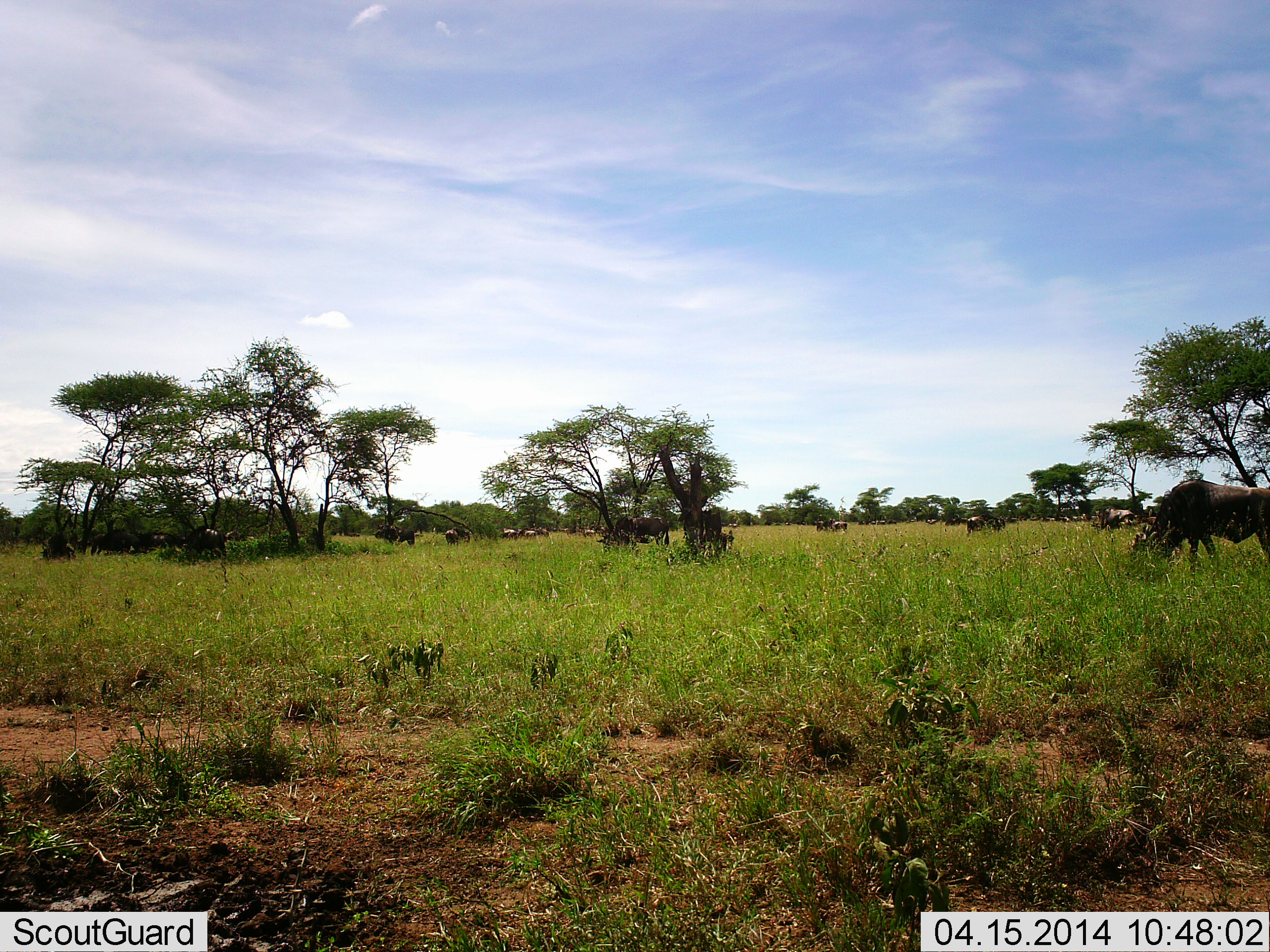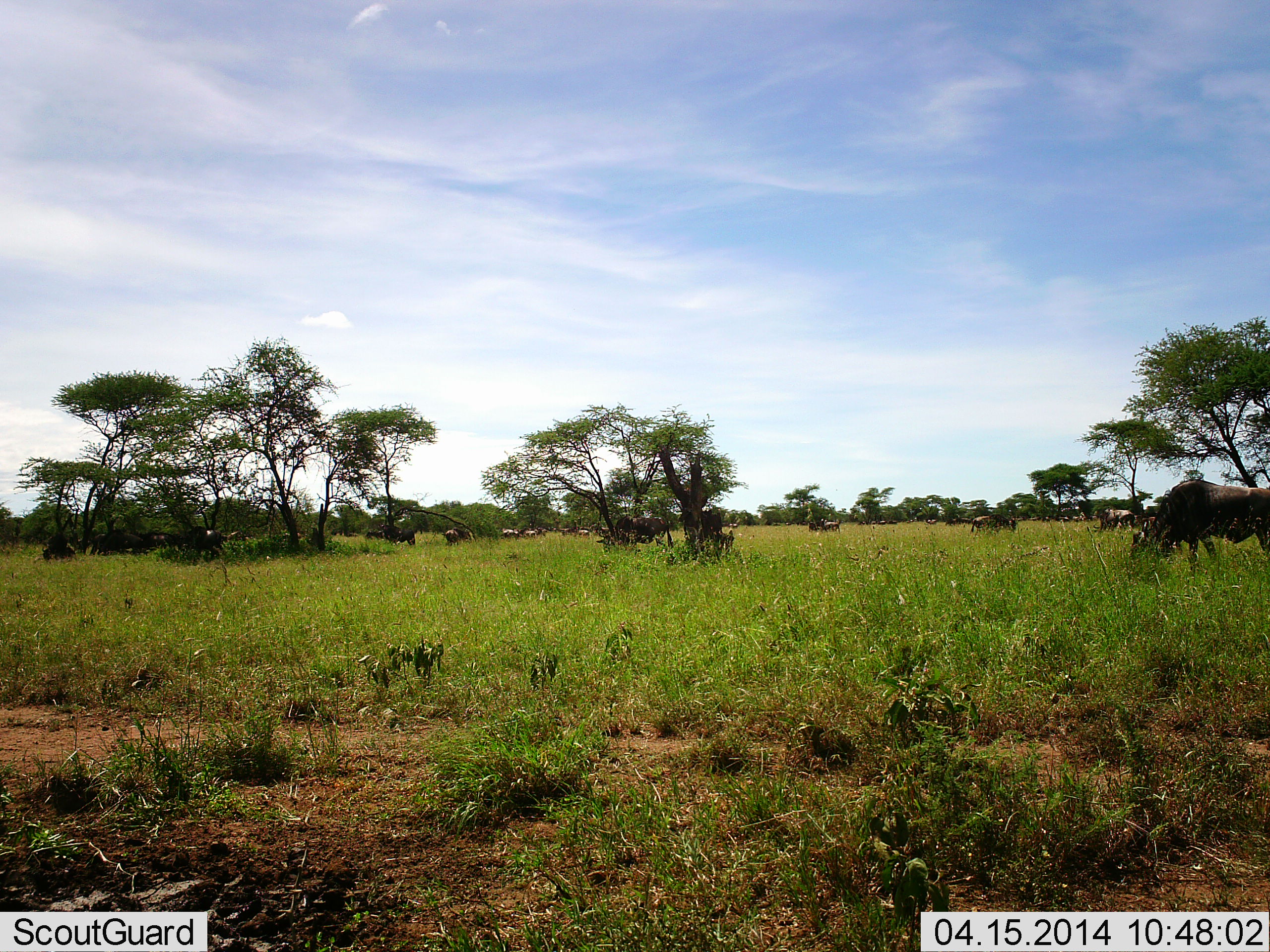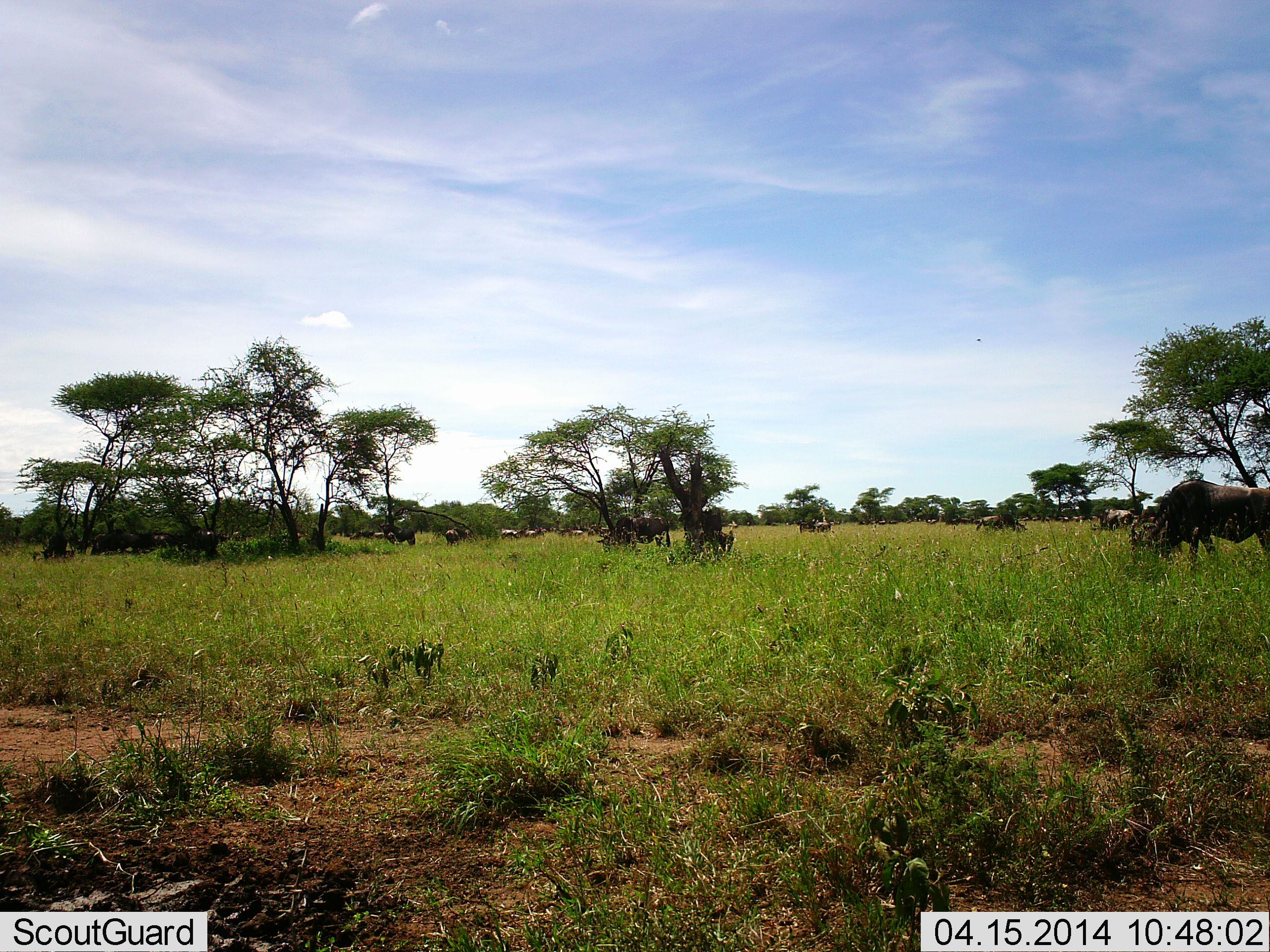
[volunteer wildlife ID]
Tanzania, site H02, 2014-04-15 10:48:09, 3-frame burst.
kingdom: Animalia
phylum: Chordata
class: Mammalia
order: Artiodactyla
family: Bovidae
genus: Connochaetes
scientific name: Connochaetes taurinus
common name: blue wildebeest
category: wildebeest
Wildebeest (blue wildebeest) (Connochaetes taurinus), count 11-50. Behavior (volunteer vote fractions): standing 50%, resting 10%, moving 50%, interacting 0%. Young present (vote fraction): 0%. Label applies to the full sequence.